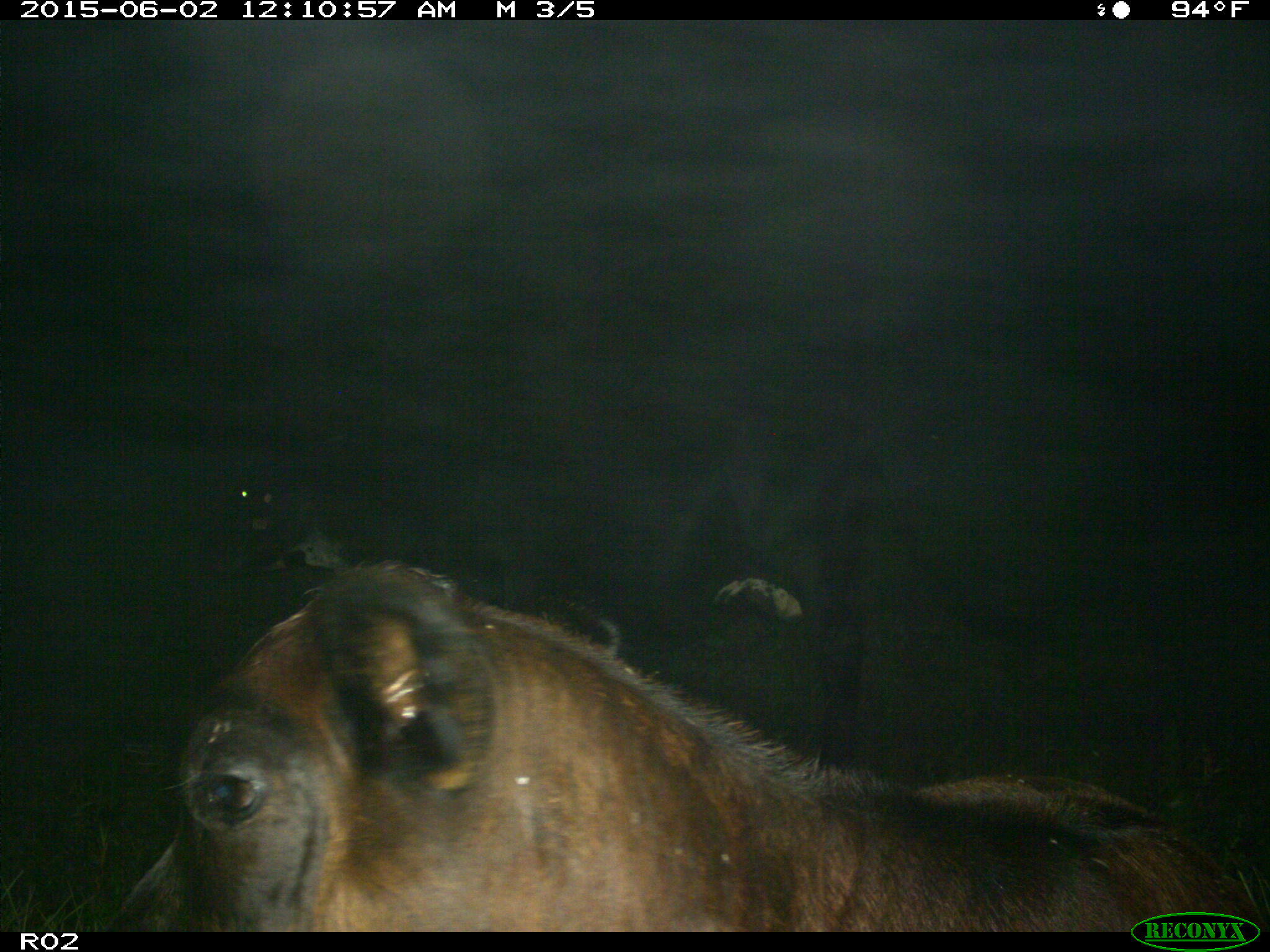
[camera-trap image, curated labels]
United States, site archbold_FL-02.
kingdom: Animalia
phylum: Chordata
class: Mammalia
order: Artiodactyla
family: Bovidae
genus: Bos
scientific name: Bos taurus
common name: domestic cow